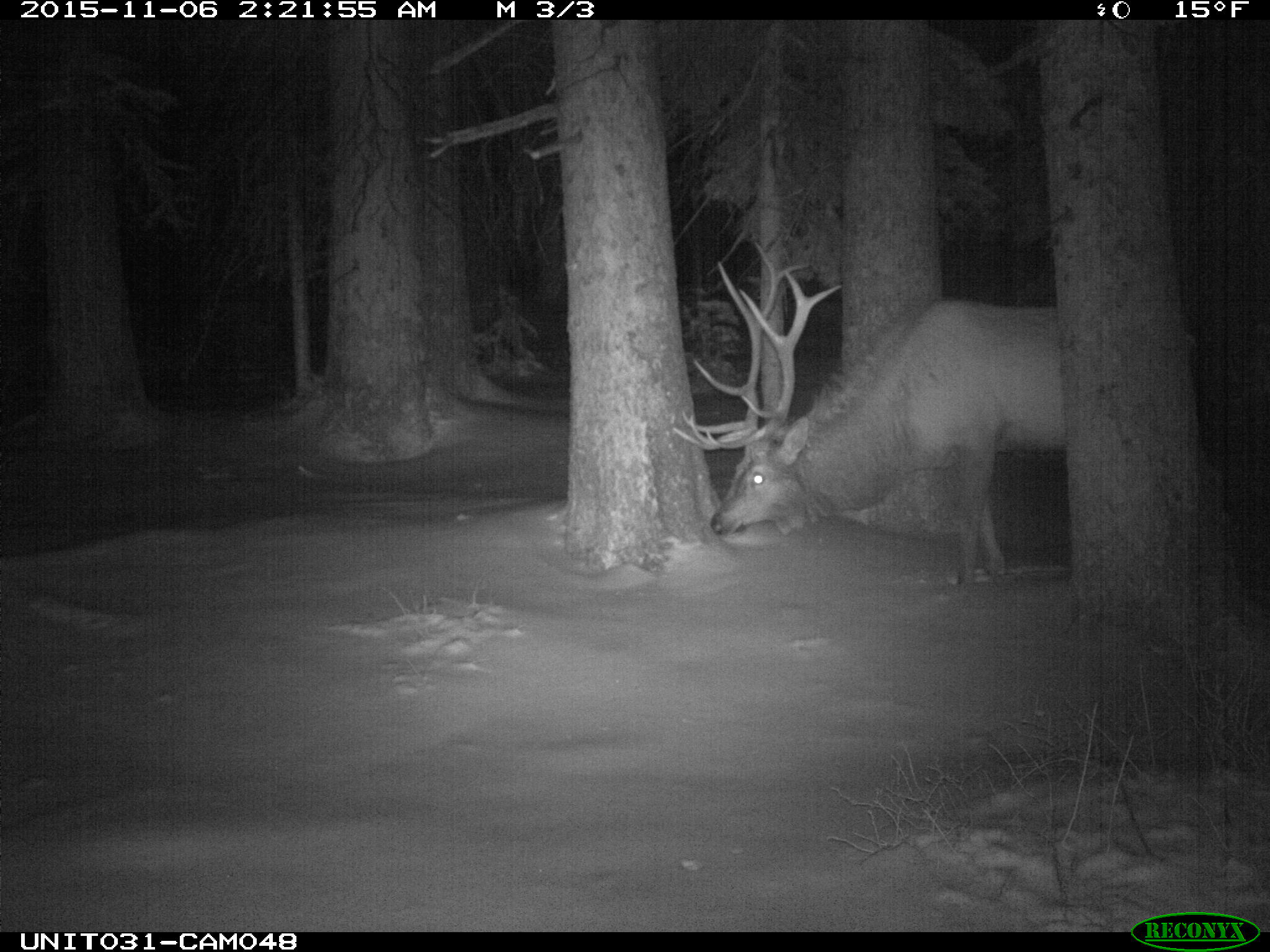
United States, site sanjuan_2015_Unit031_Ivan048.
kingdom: Animalia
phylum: Chordata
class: Mammalia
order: Artiodactyla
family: Cervidae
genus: Cervus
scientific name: Cervus elaphus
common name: red deer